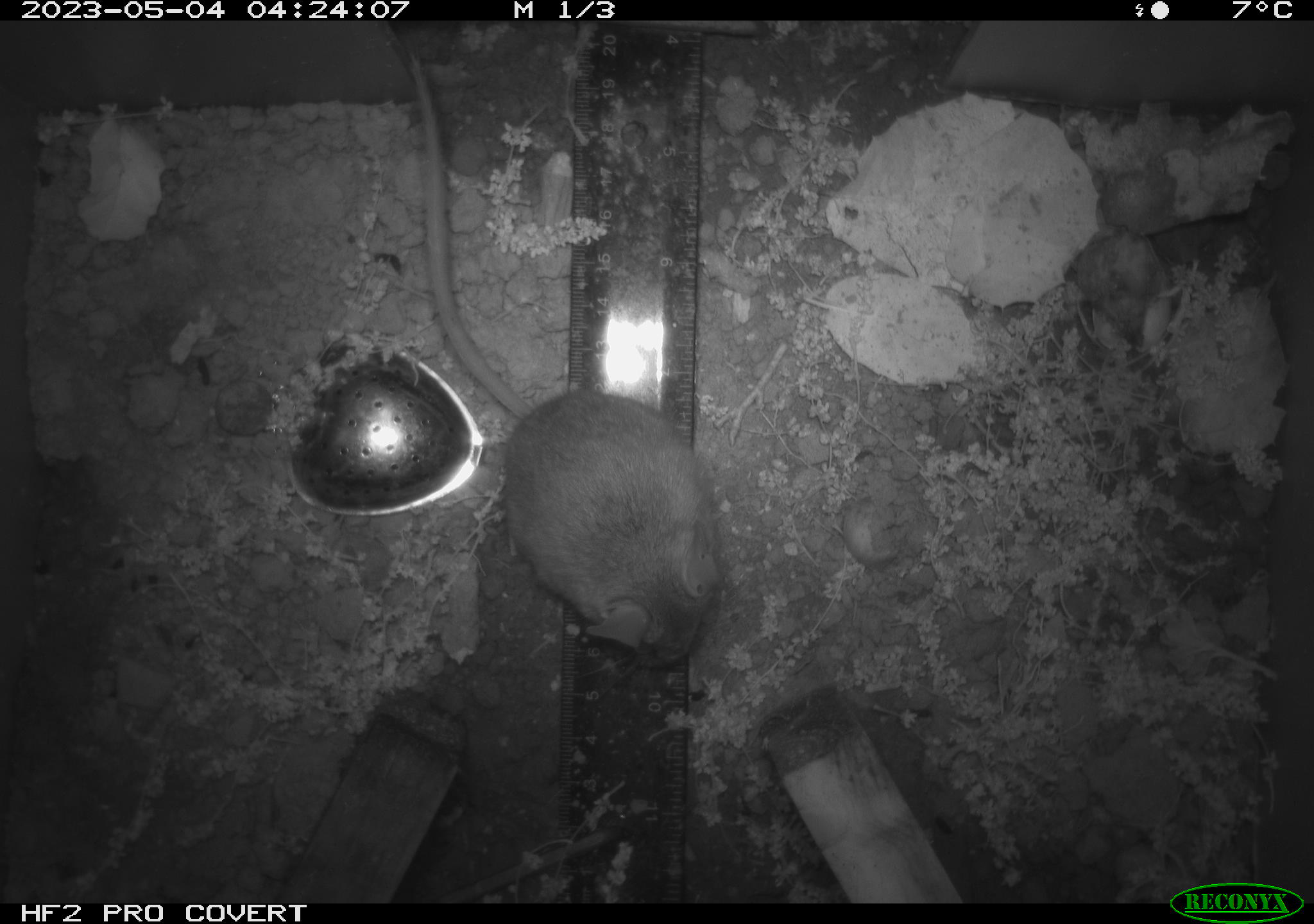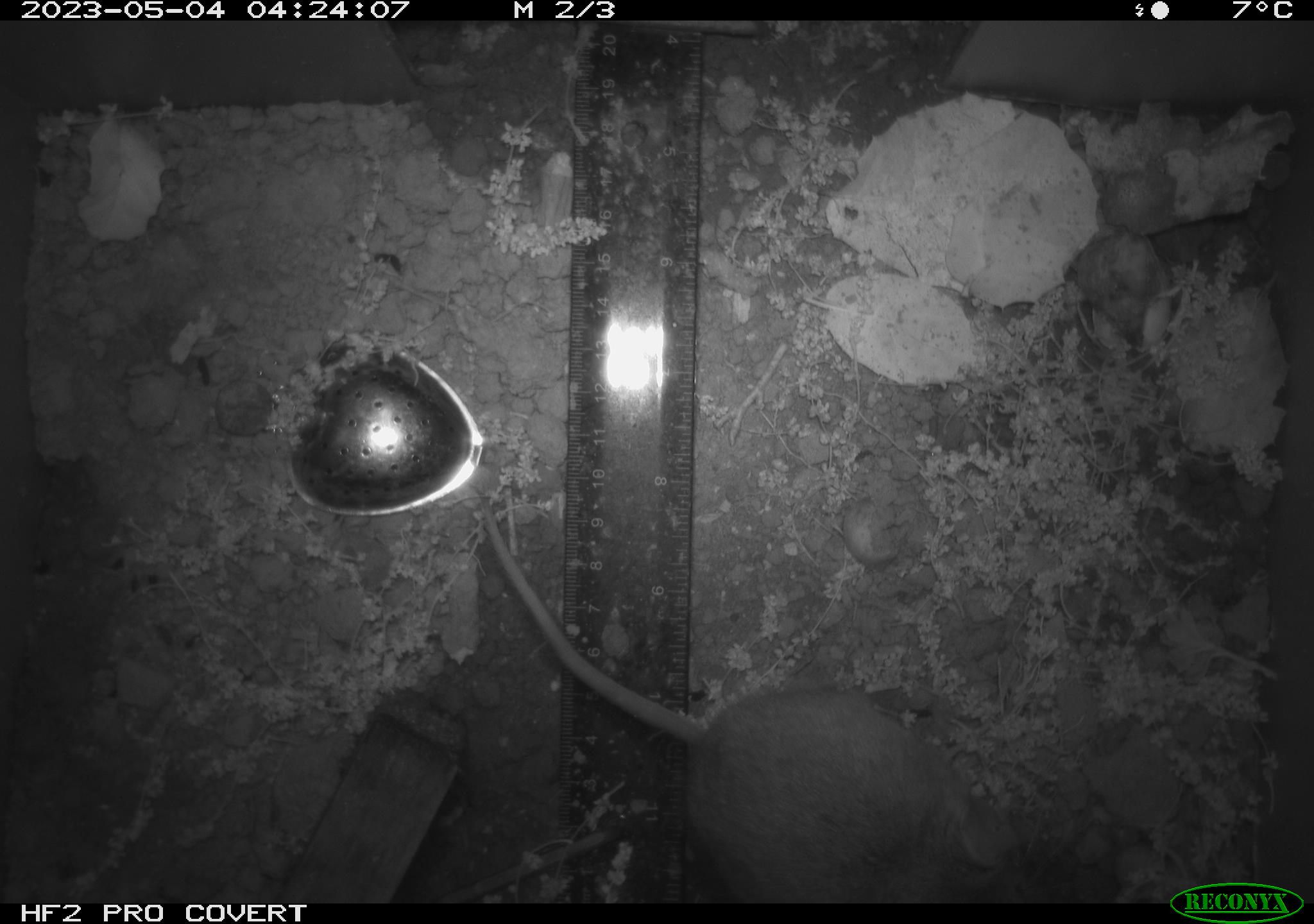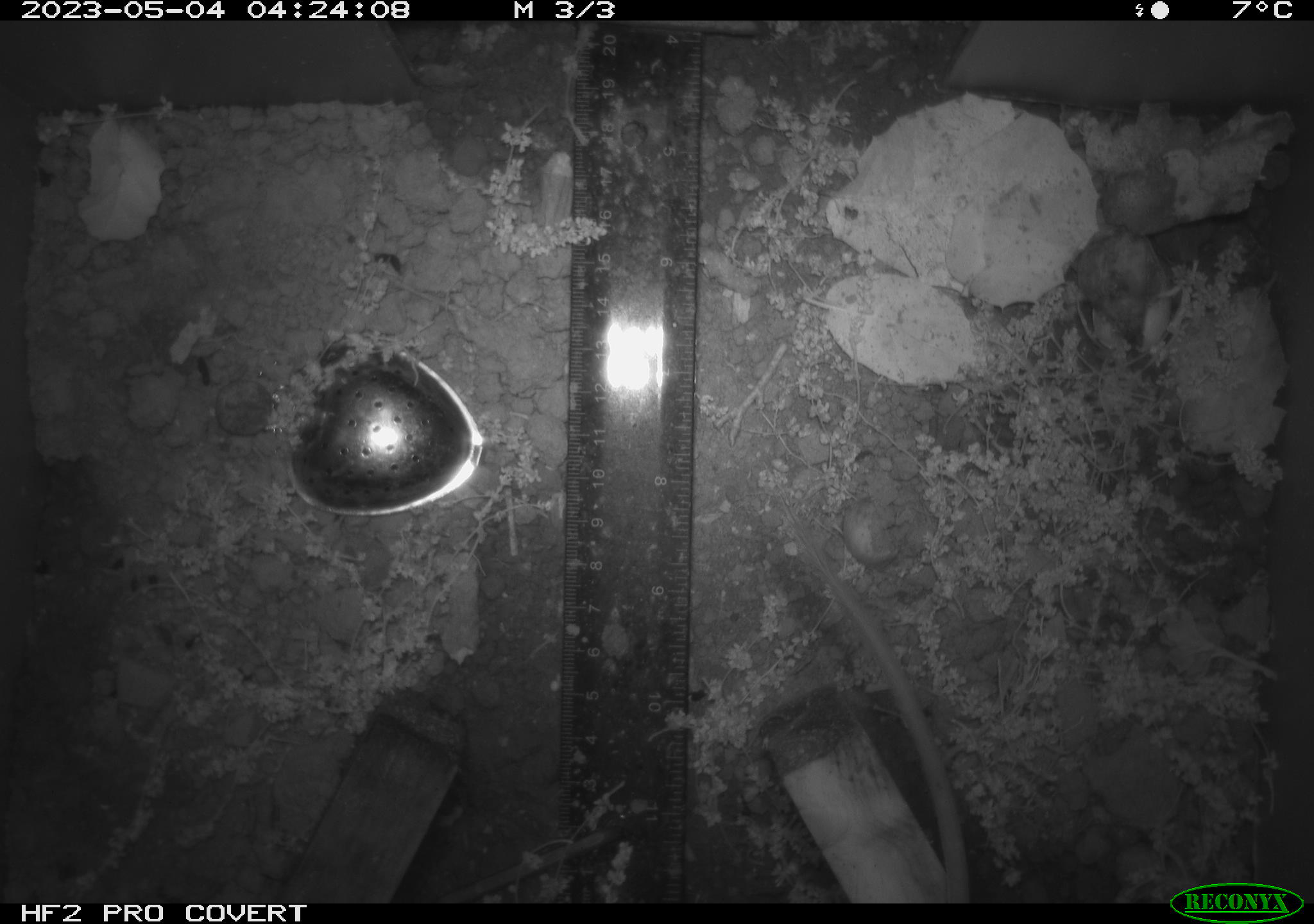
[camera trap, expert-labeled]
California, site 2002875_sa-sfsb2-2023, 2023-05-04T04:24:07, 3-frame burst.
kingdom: Animalia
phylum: Chordata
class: Mammalia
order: Rodentia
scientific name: Rodentia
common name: mouse species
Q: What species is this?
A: Mouse species (Rodentia).